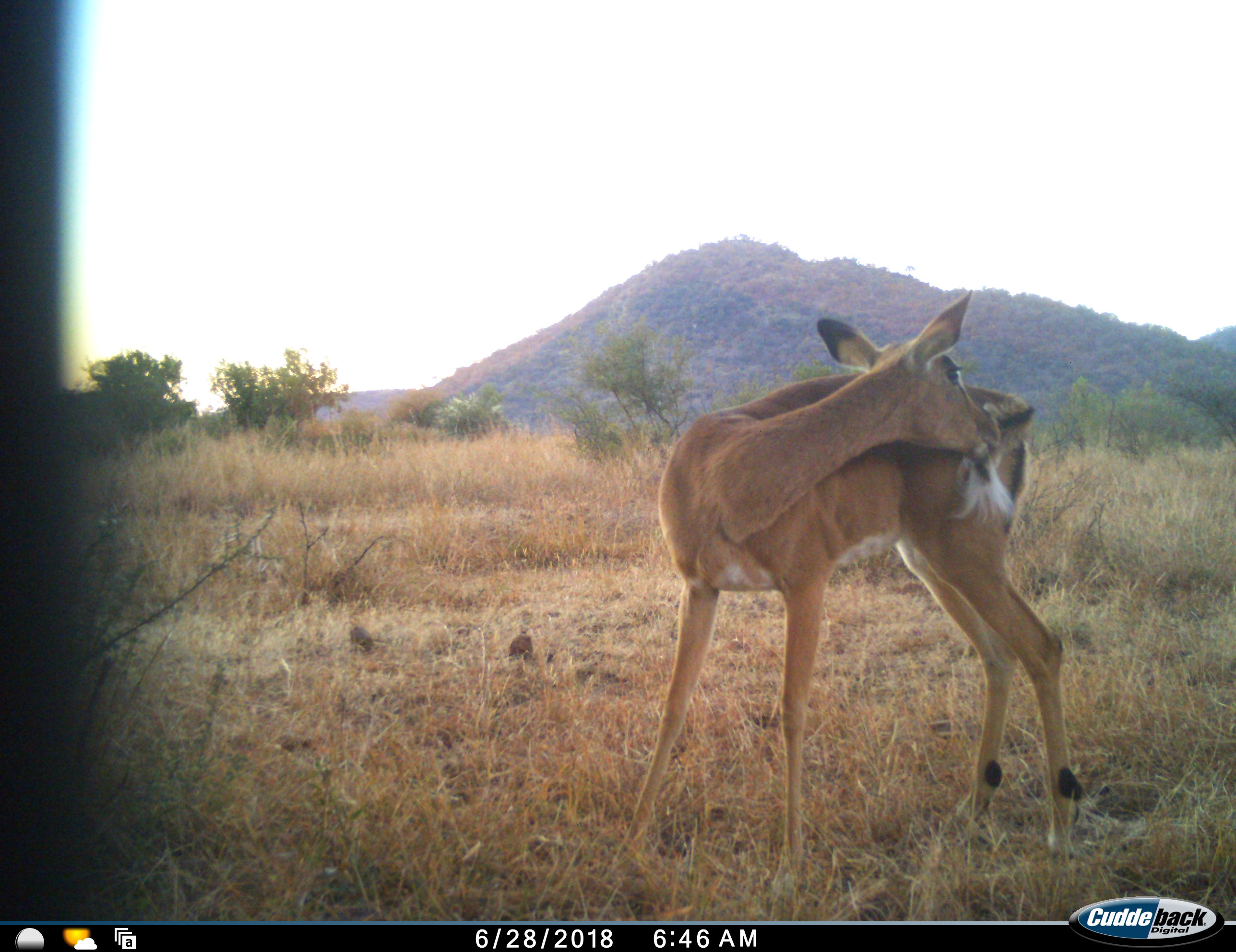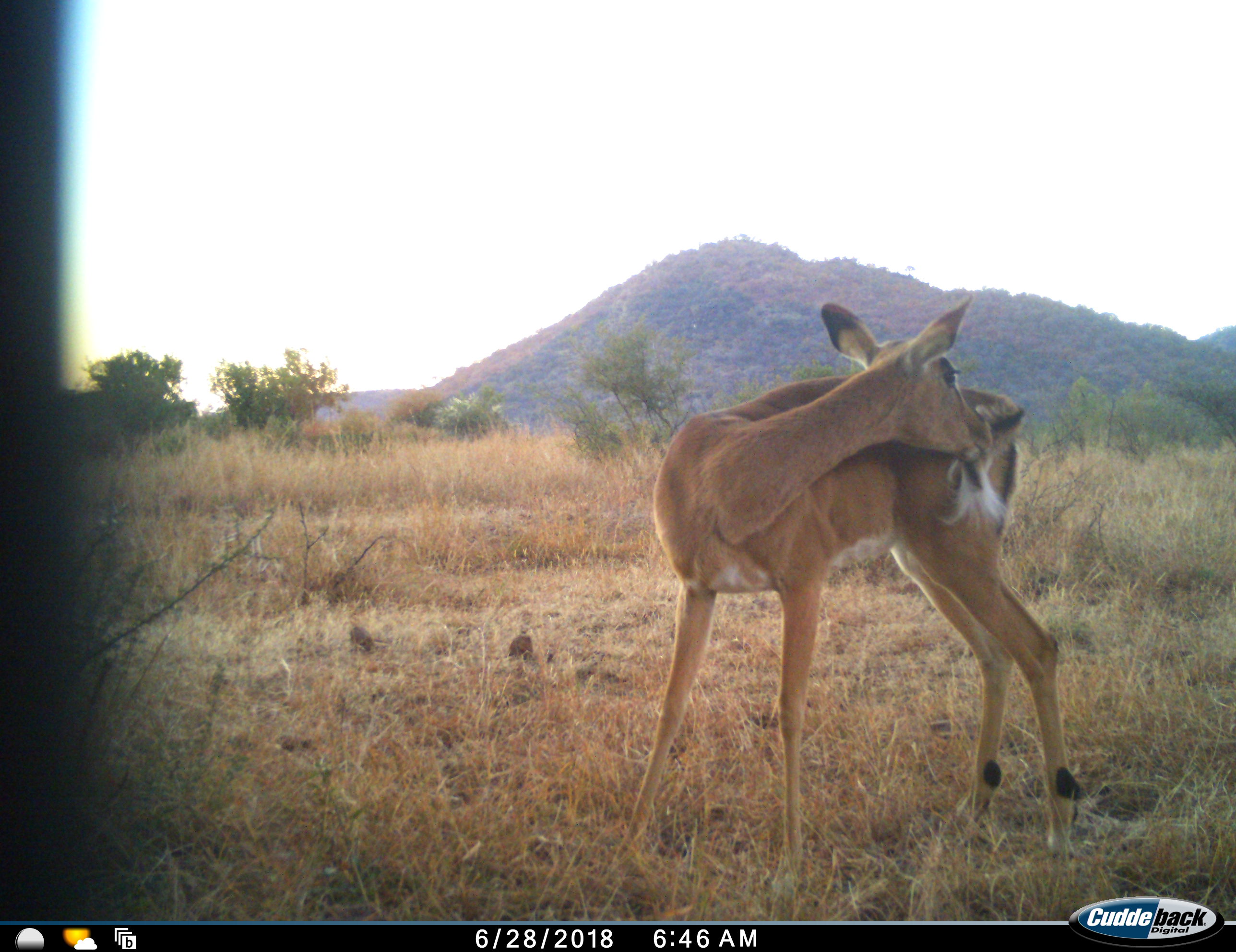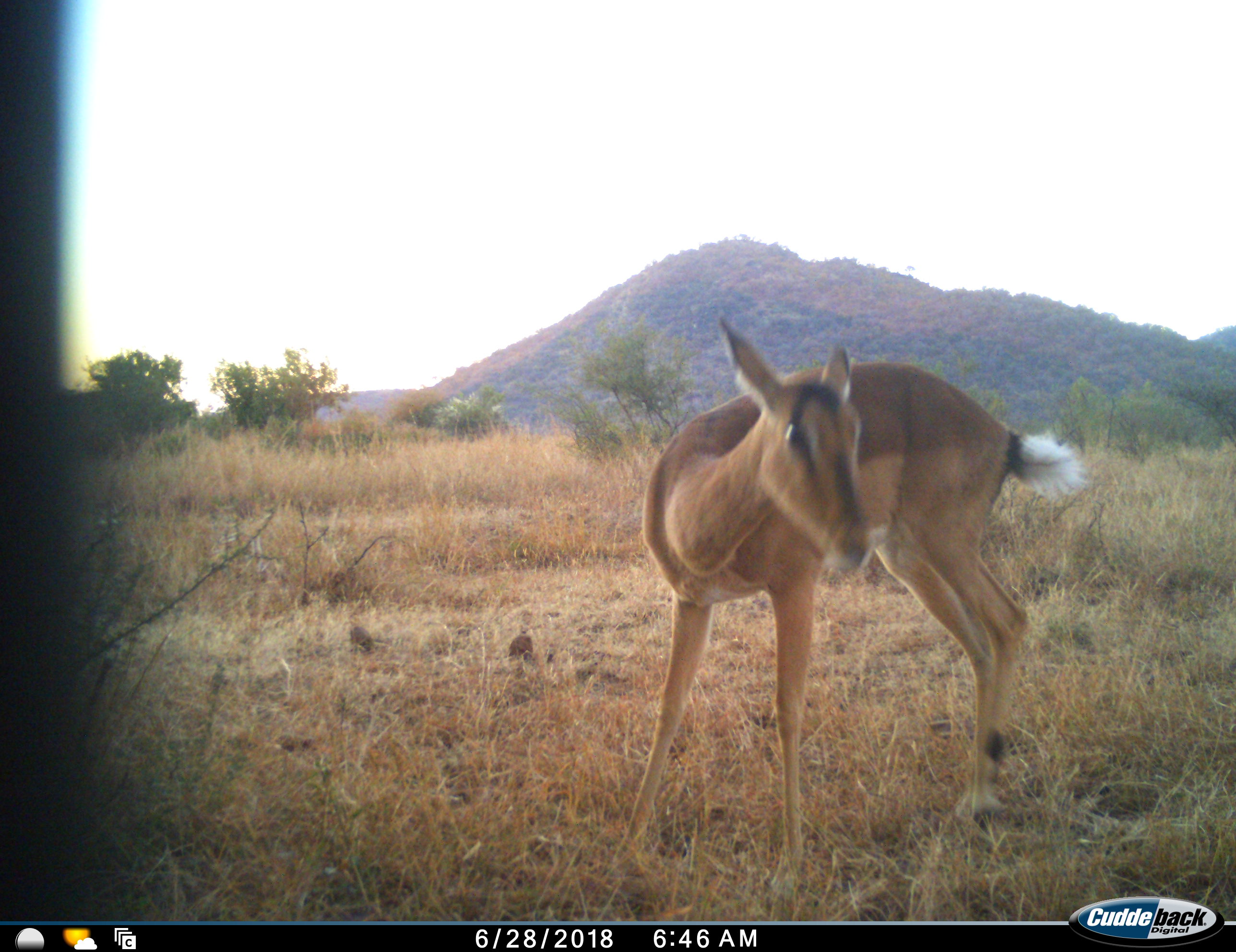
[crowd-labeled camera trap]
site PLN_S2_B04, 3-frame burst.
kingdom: Animalia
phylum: Chordata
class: Mammalia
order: Artiodactyla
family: Bovidae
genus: Aepyceros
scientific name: Aepyceros melampus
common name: impala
Impala (Aepyceros melampus), count 1. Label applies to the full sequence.